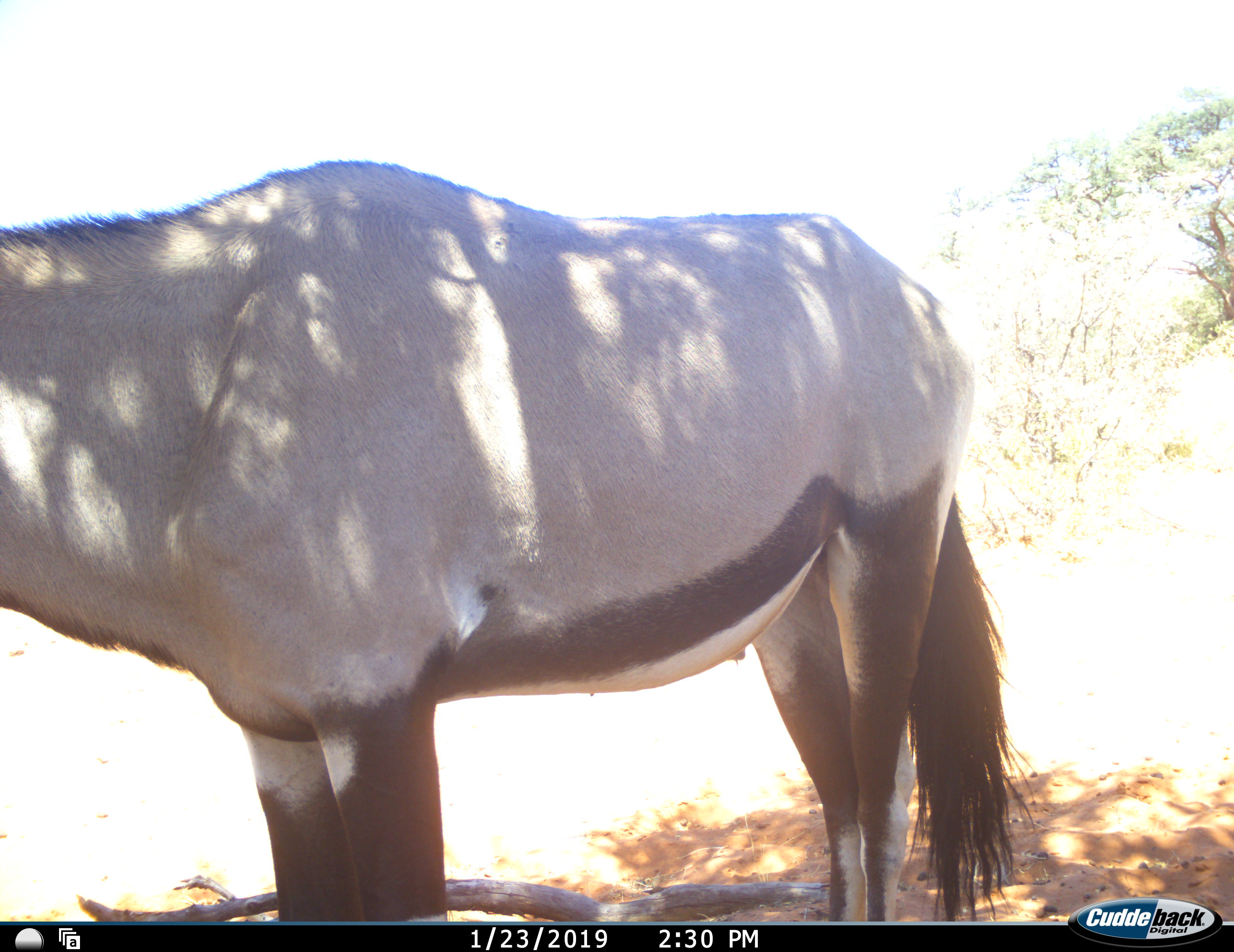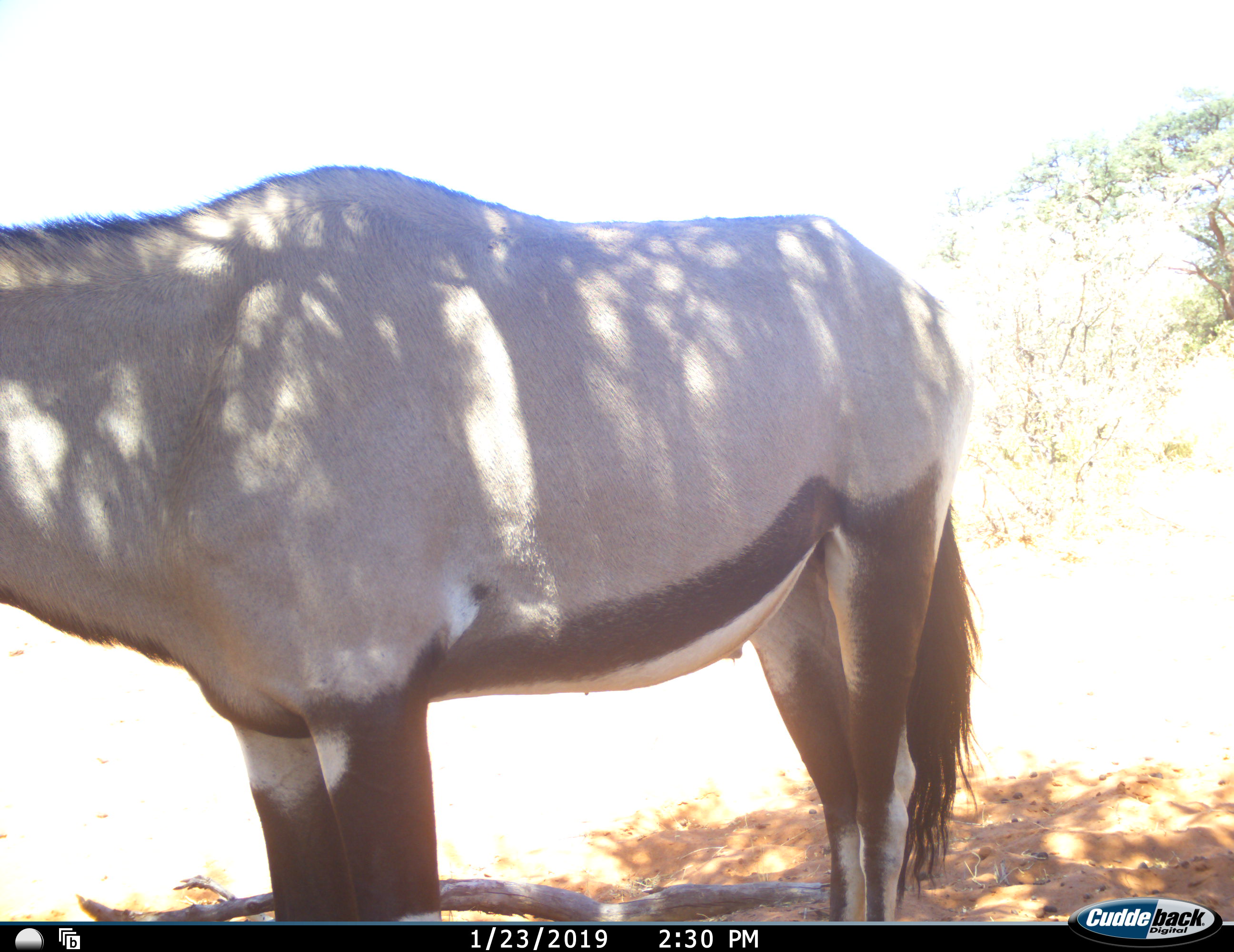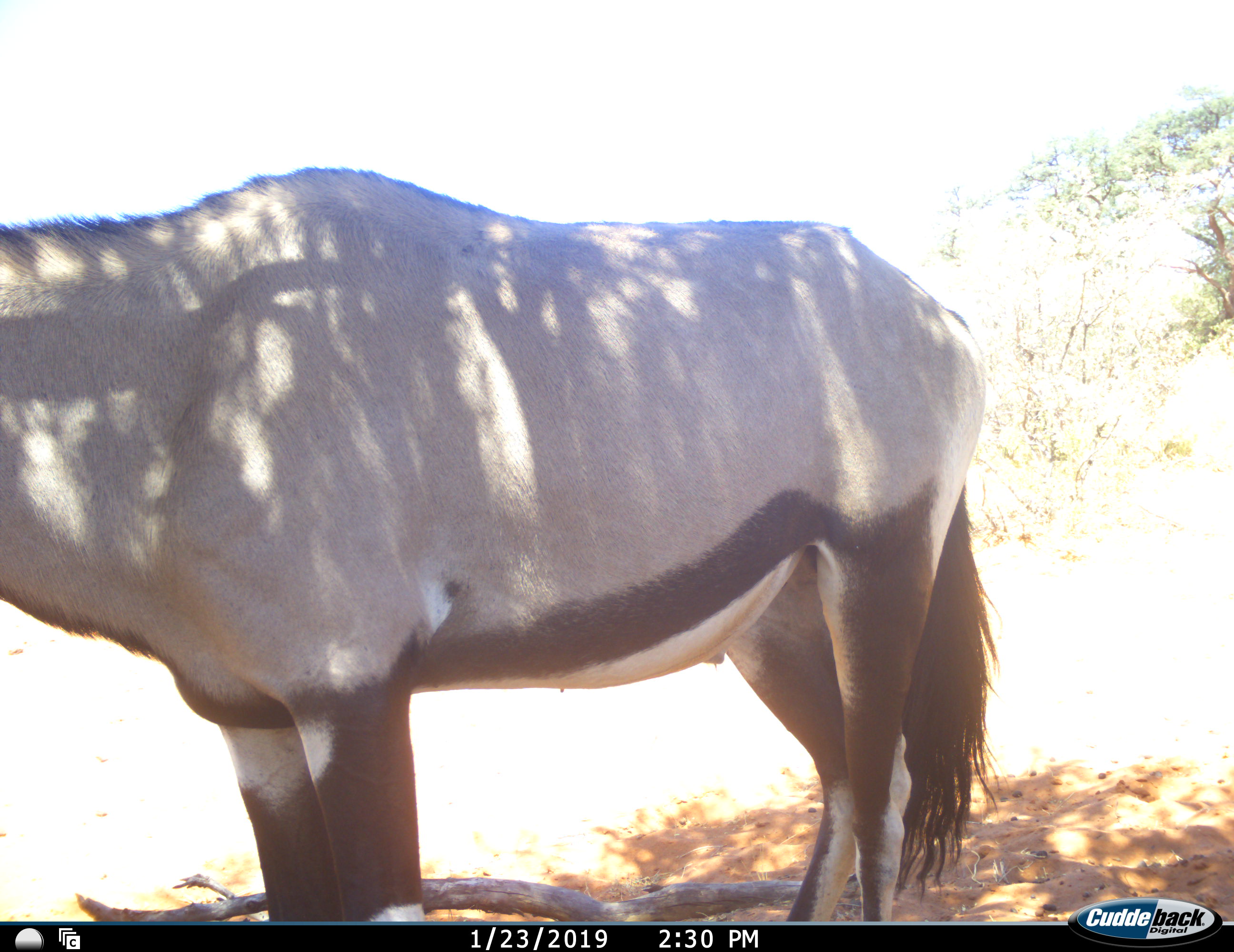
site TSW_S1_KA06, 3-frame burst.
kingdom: Animalia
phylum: Chordata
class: Mammalia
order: Artiodactyla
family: Bovidae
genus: Oryx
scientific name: Oryx gazella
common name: gemsbok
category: oryx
Oryx (gemsbok) (Oryx gazella), count 1. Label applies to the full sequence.